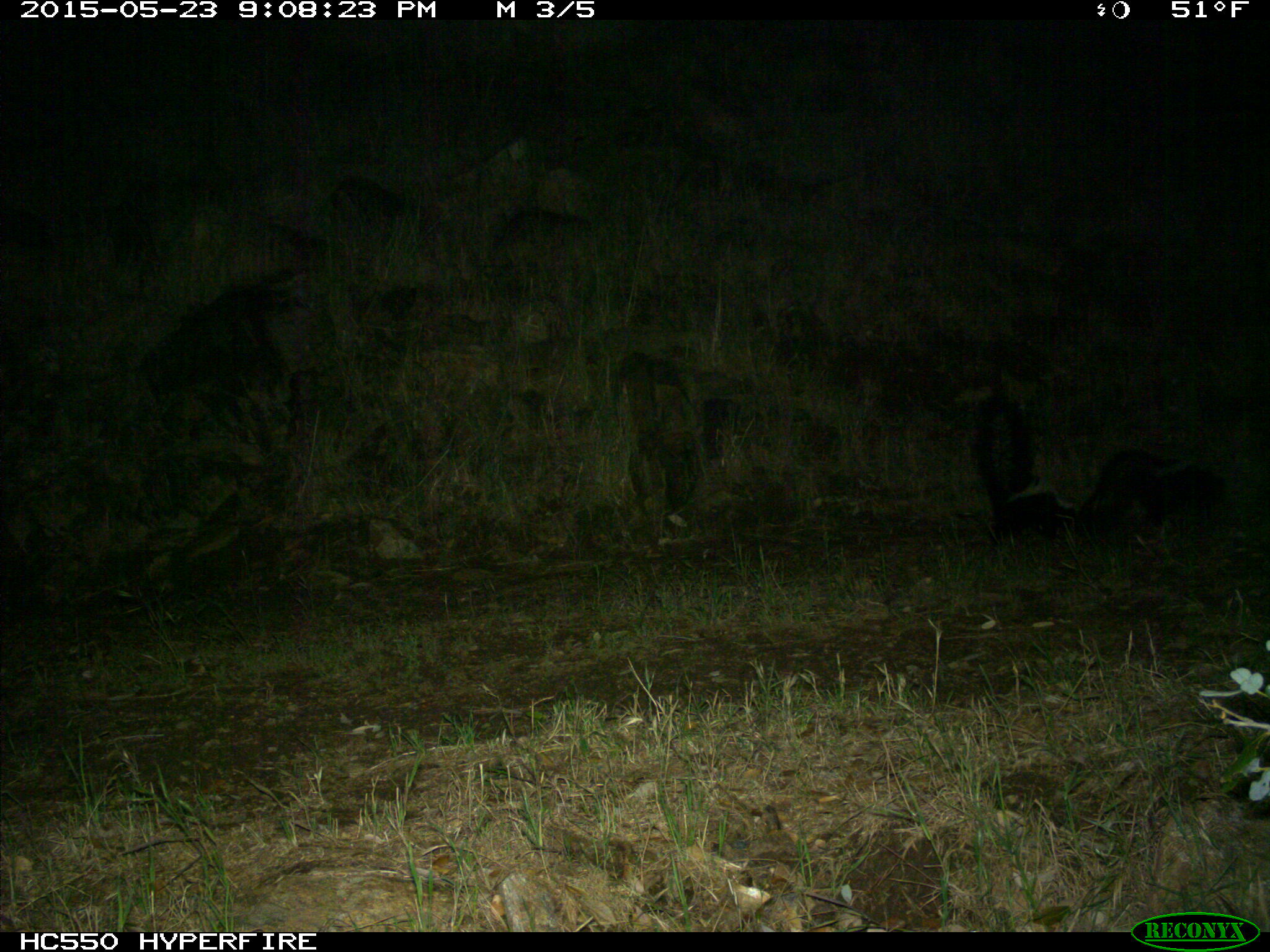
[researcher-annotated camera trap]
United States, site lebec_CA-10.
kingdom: Animalia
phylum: Chordata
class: Mammalia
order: Carnivora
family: Mephitidae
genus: Mephitis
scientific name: Mephitis mephitis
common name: striped skunk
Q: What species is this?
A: Mephitis mephitis (striped skunk).